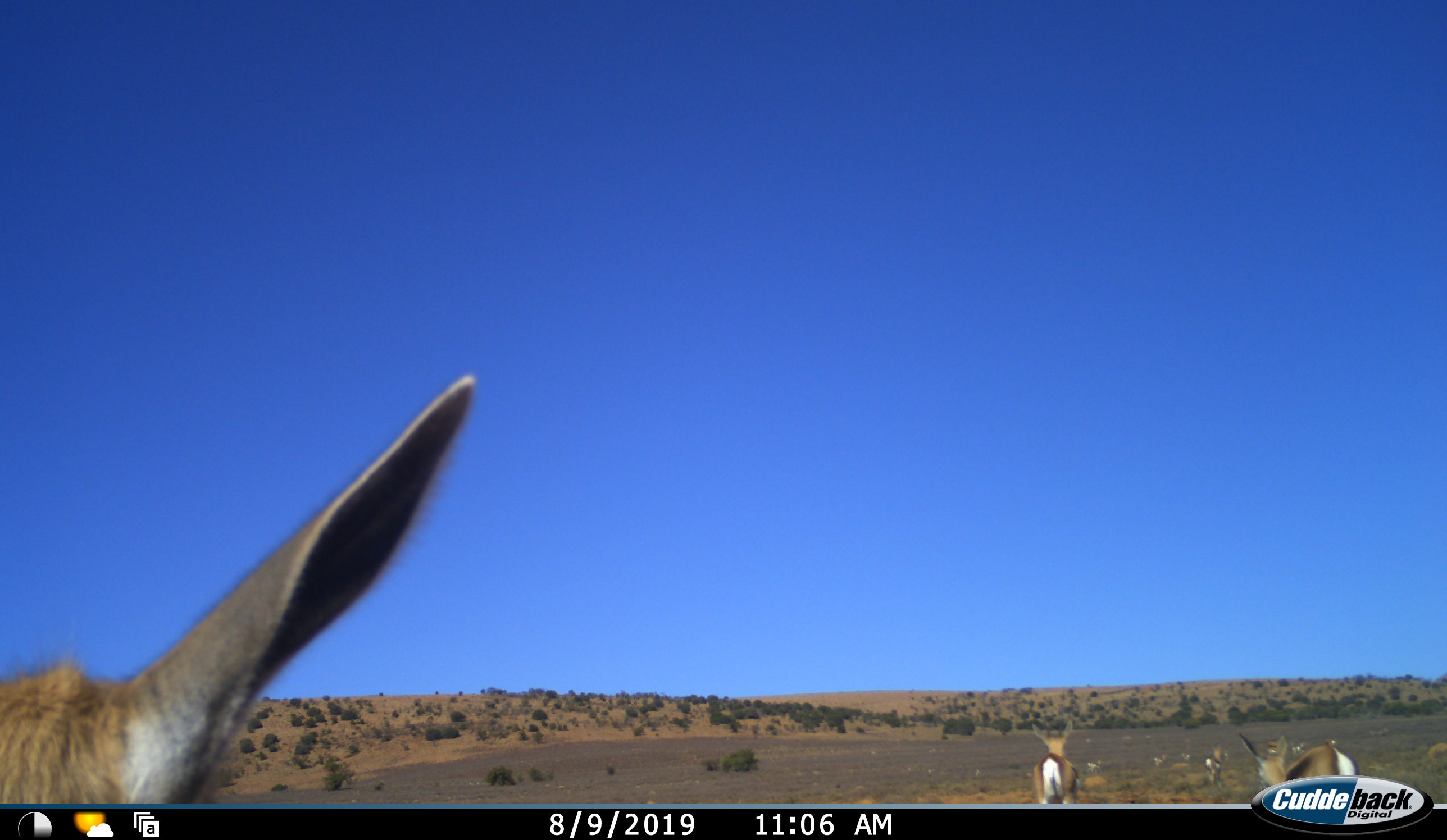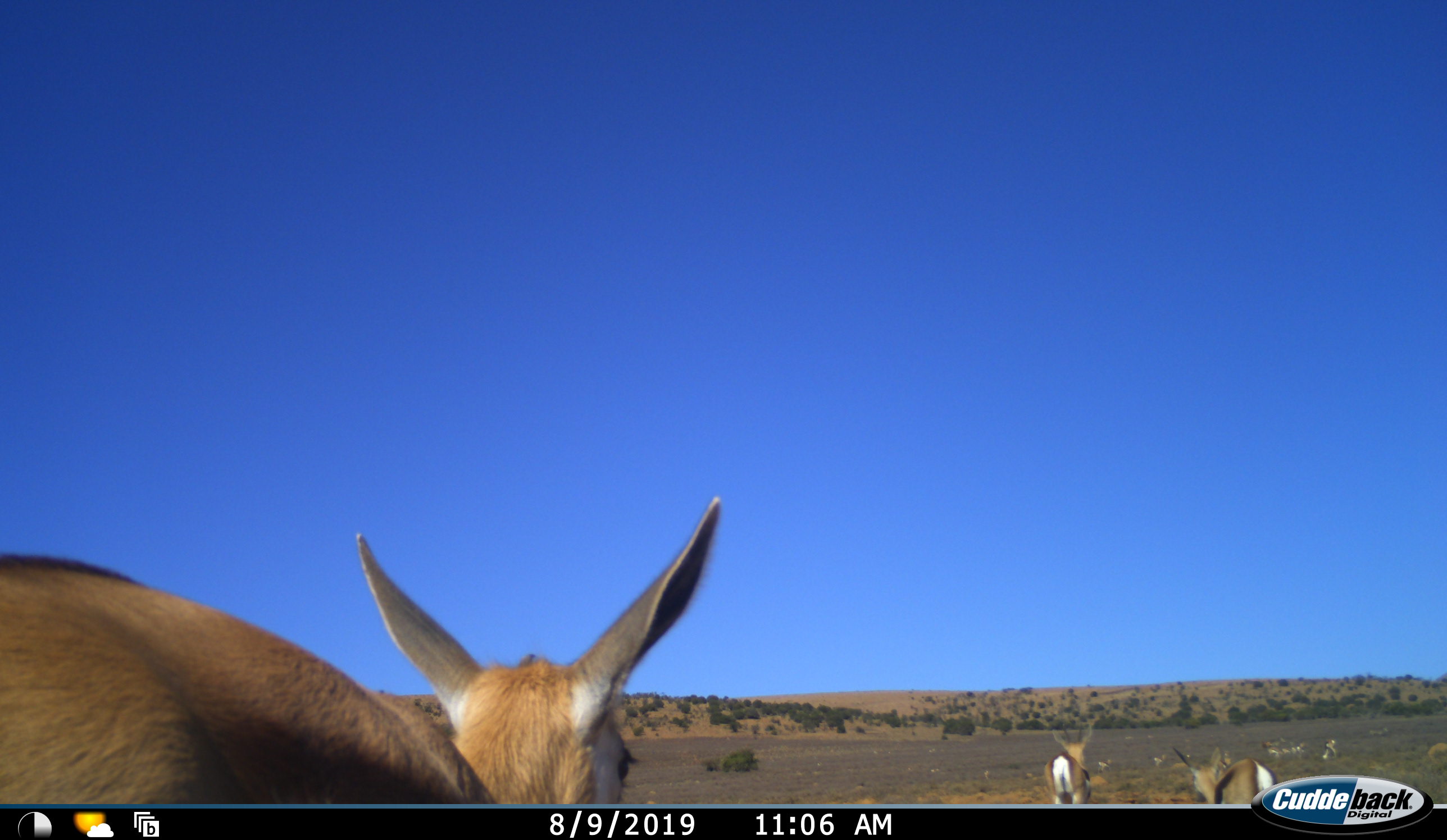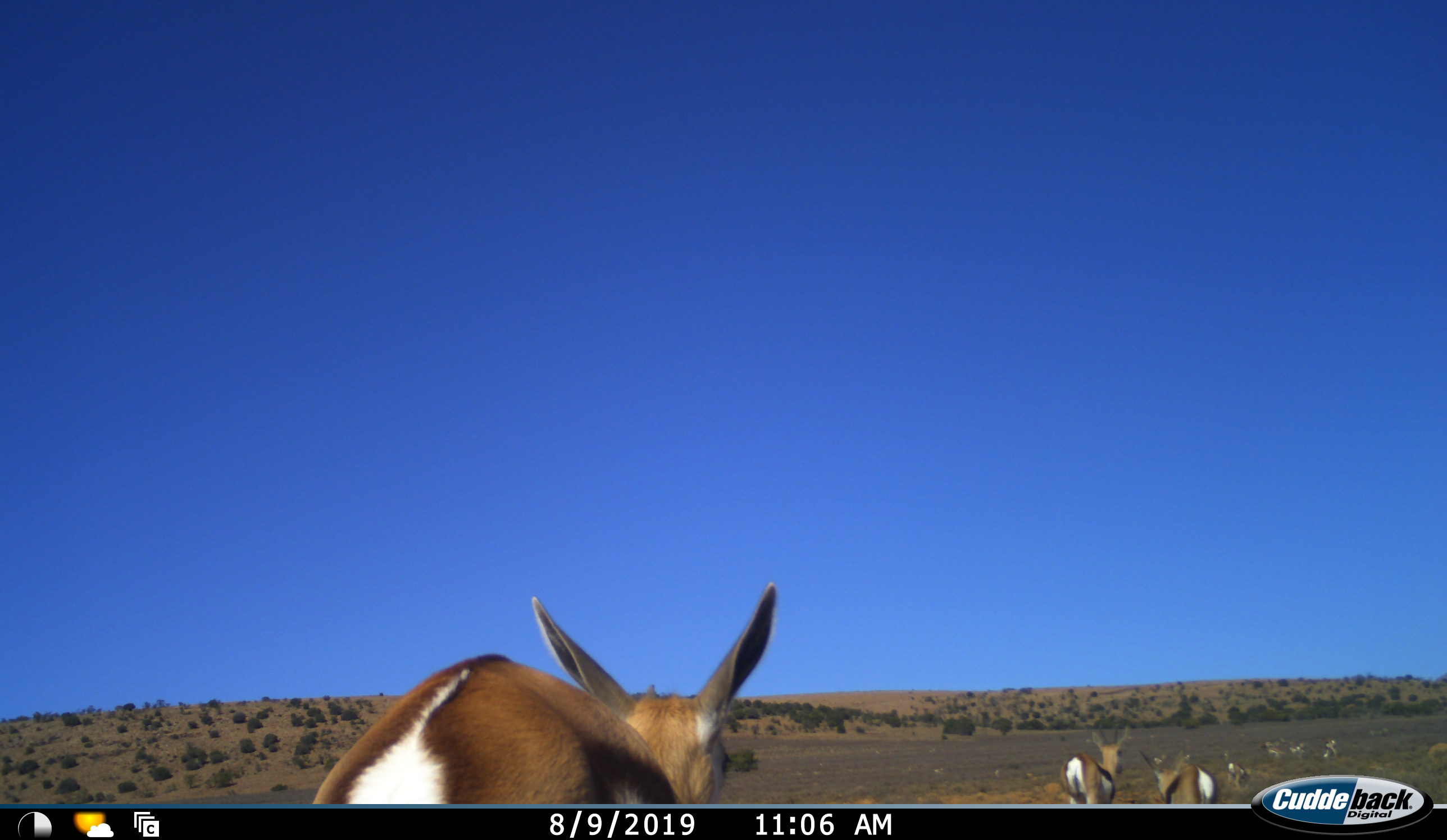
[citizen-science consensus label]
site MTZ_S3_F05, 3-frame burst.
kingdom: Animalia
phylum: Chordata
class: Mammalia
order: Artiodactyla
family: Bovidae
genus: Antidorcas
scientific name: Antidorcas marsupialis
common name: springbok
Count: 11-50.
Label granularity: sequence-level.